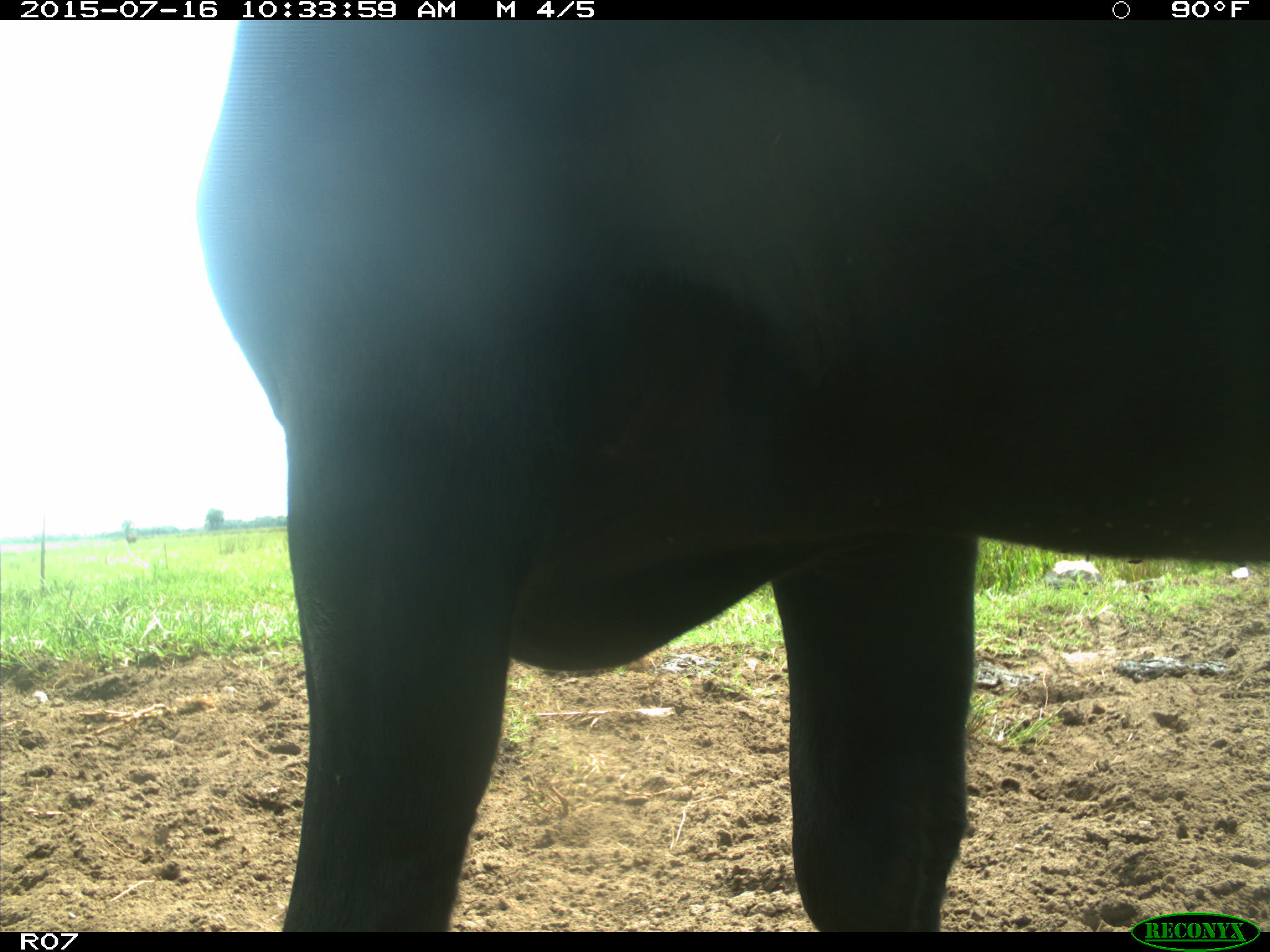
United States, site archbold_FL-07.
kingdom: Animalia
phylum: Chordata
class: Mammalia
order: Artiodactyla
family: Bovidae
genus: Bos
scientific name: Bos taurus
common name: domestic cow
Bos taurus (domestic cow).